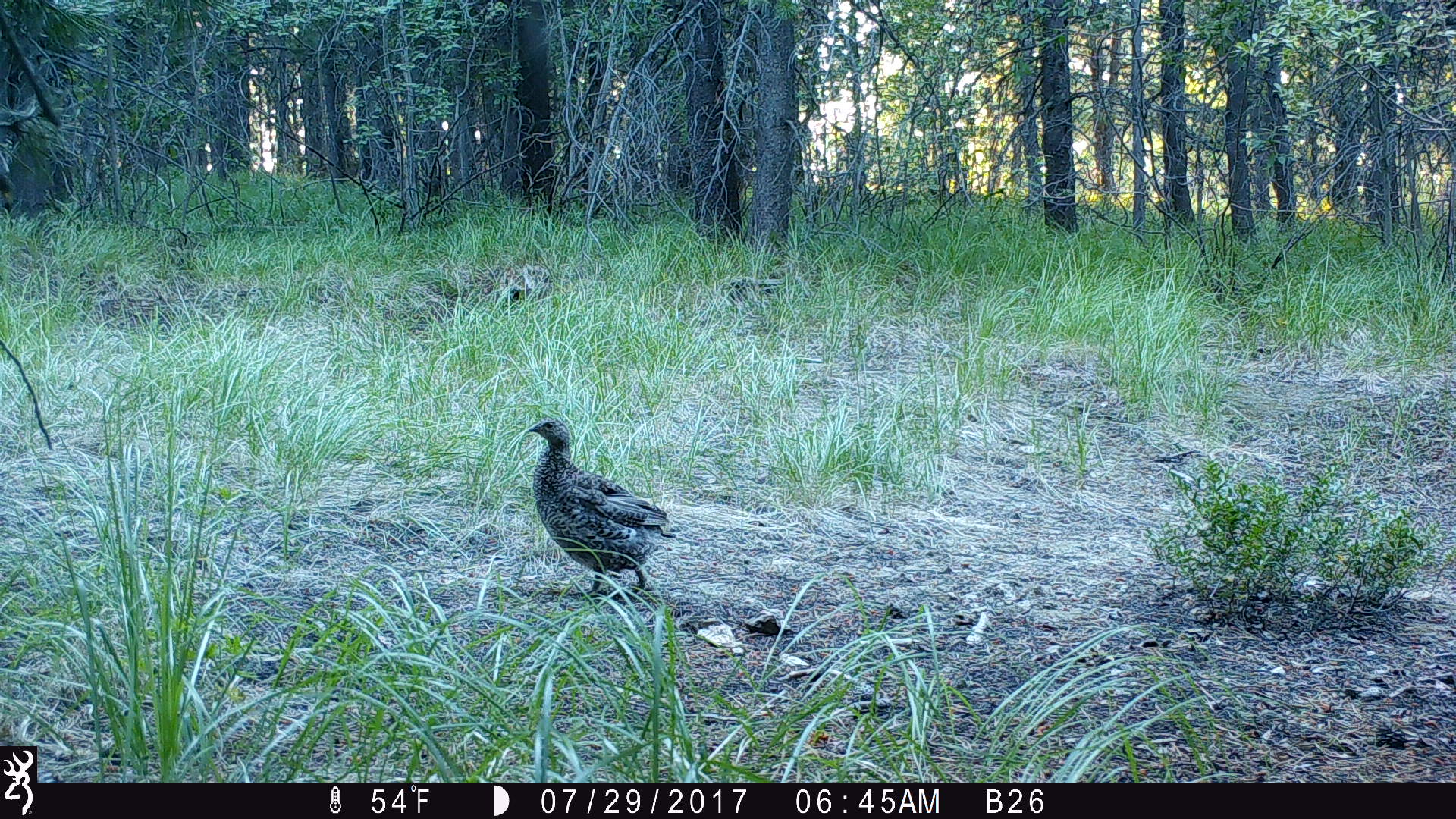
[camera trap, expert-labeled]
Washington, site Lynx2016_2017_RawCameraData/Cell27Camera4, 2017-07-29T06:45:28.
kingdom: Animalia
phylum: Chordata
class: Aves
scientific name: Aves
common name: birds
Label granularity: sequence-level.